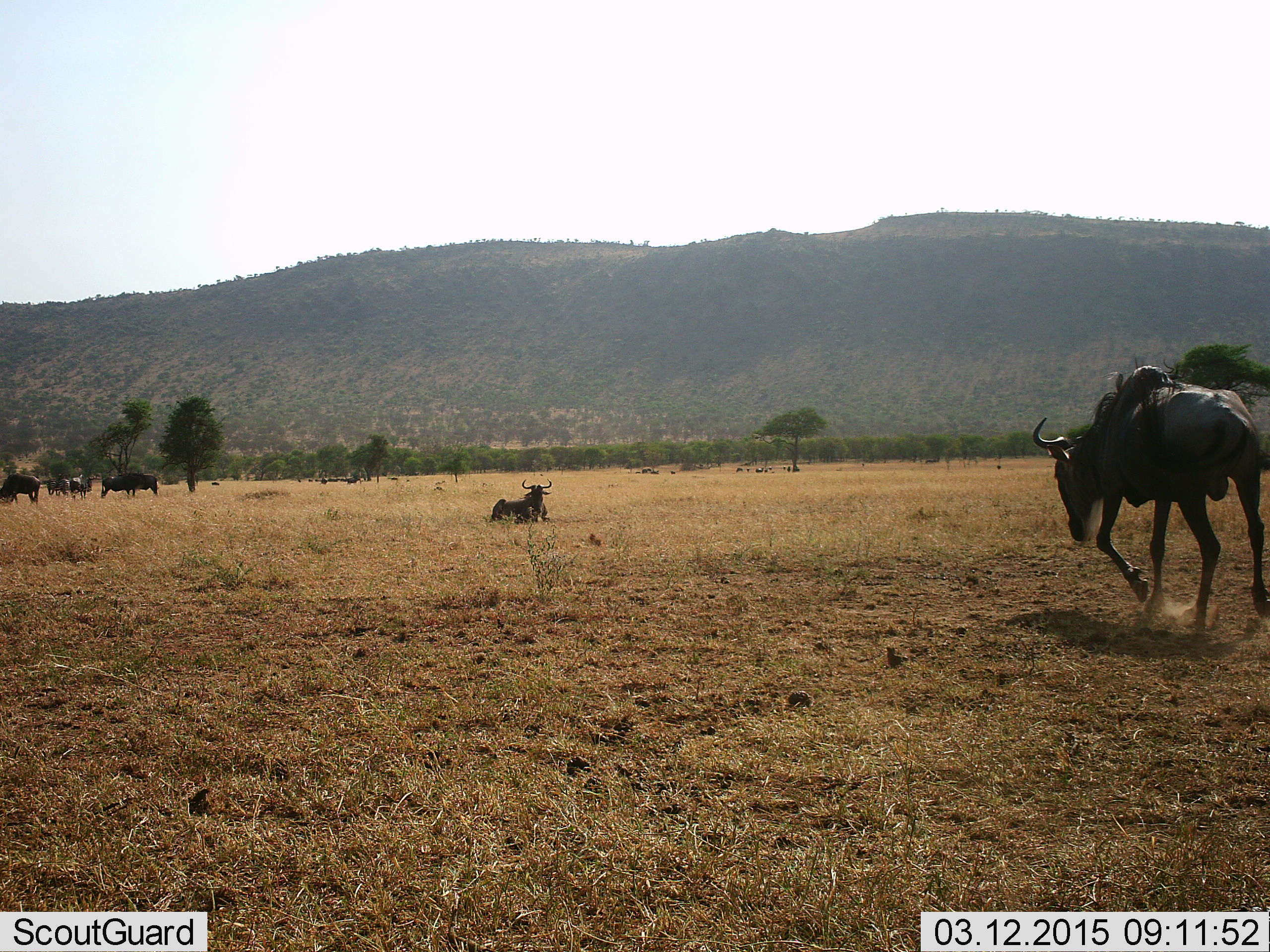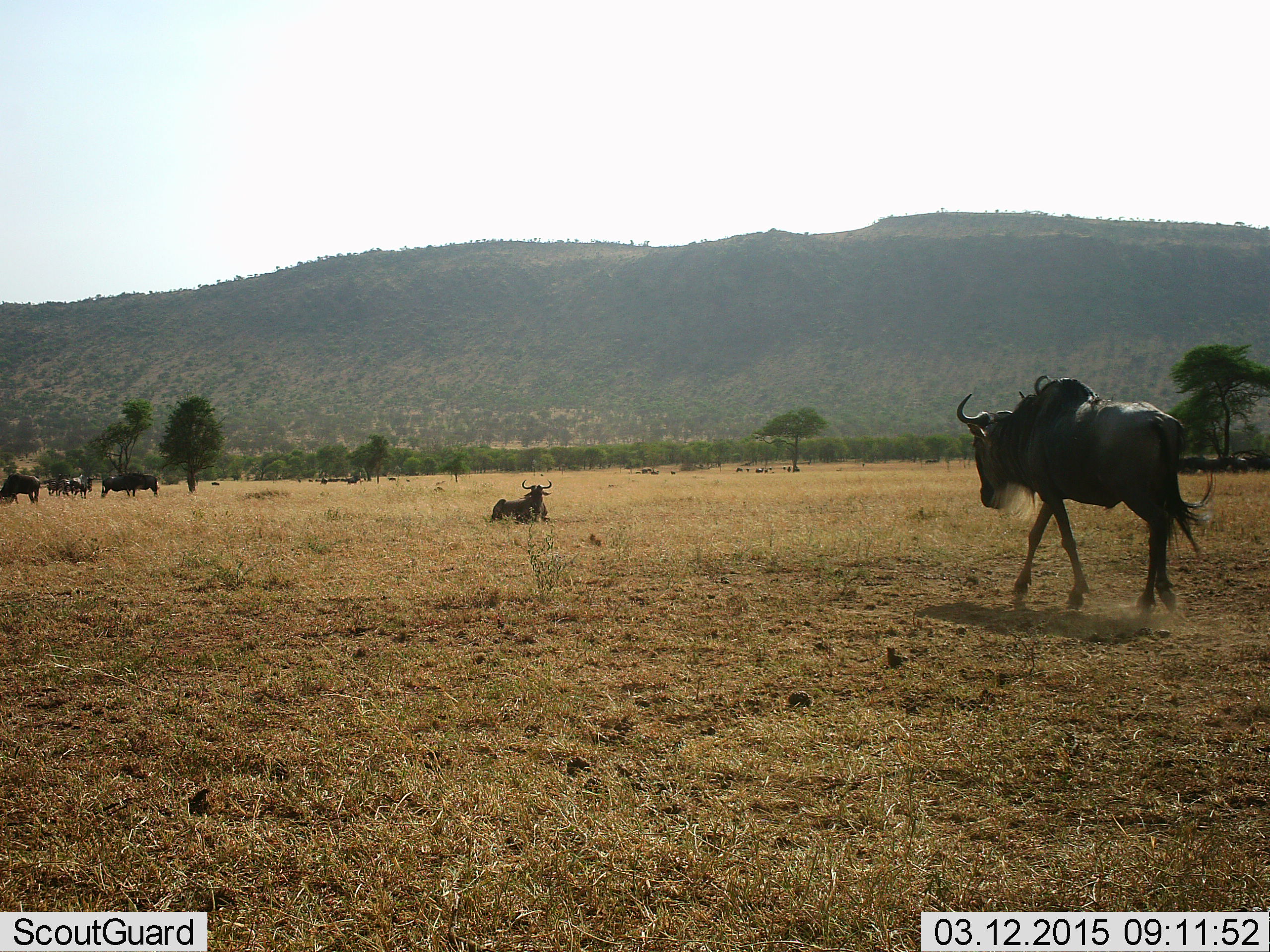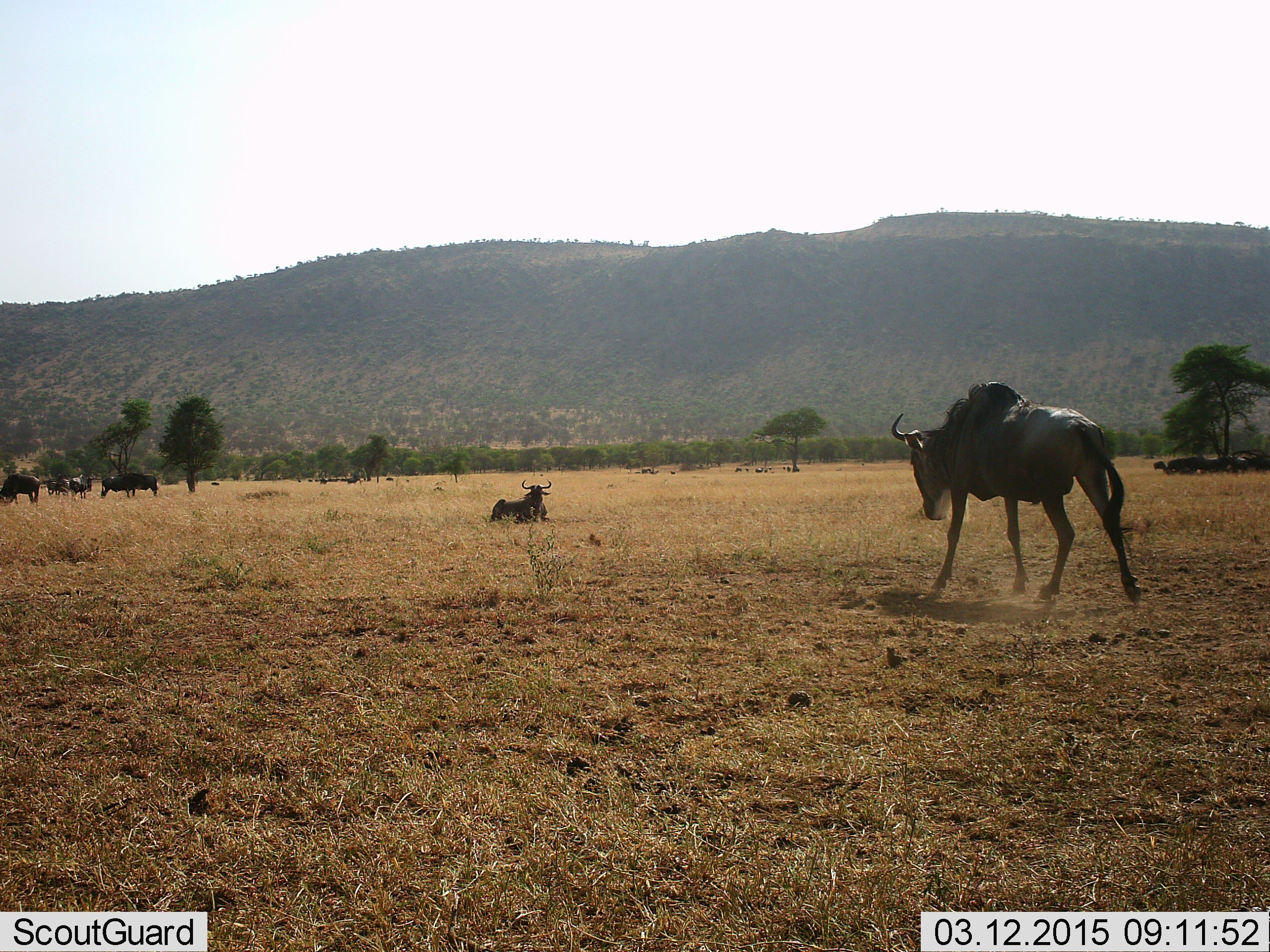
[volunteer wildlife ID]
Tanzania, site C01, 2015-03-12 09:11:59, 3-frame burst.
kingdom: Animalia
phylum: Chordata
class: Mammalia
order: Artiodactyla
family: Bovidae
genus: Connochaetes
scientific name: Connochaetes taurinus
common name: blue wildebeest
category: wildebeest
Wildebeest (blue wildebeest) (Connochaetes taurinus), count 11-50. Behavior (volunteer vote fractions): standing 80%, resting 80%, moving 90%, interacting 10%. Young present (vote fraction): 0%. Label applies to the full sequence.